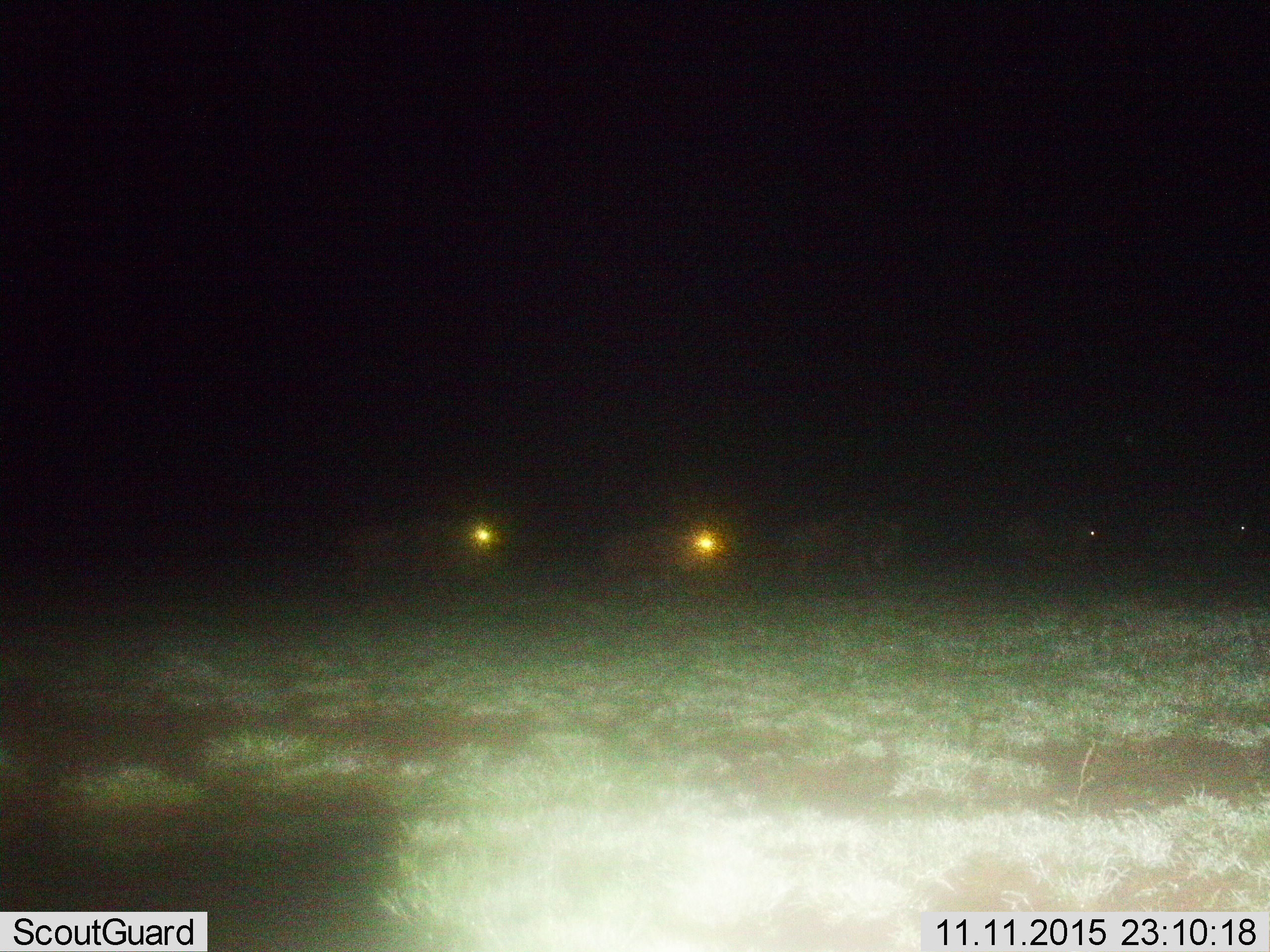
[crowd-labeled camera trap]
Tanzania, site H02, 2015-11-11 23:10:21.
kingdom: Animalia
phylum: Chordata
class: Mammalia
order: Artiodactyla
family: Bovidae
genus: Connochaetes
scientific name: Connochaetes taurinus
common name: blue wildebeest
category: wildebeest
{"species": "wildebeest (blue wildebeest) (Connochaetes taurinus)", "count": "5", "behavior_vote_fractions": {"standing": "0%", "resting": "0%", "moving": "100%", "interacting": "0%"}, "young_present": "0%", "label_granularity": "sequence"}